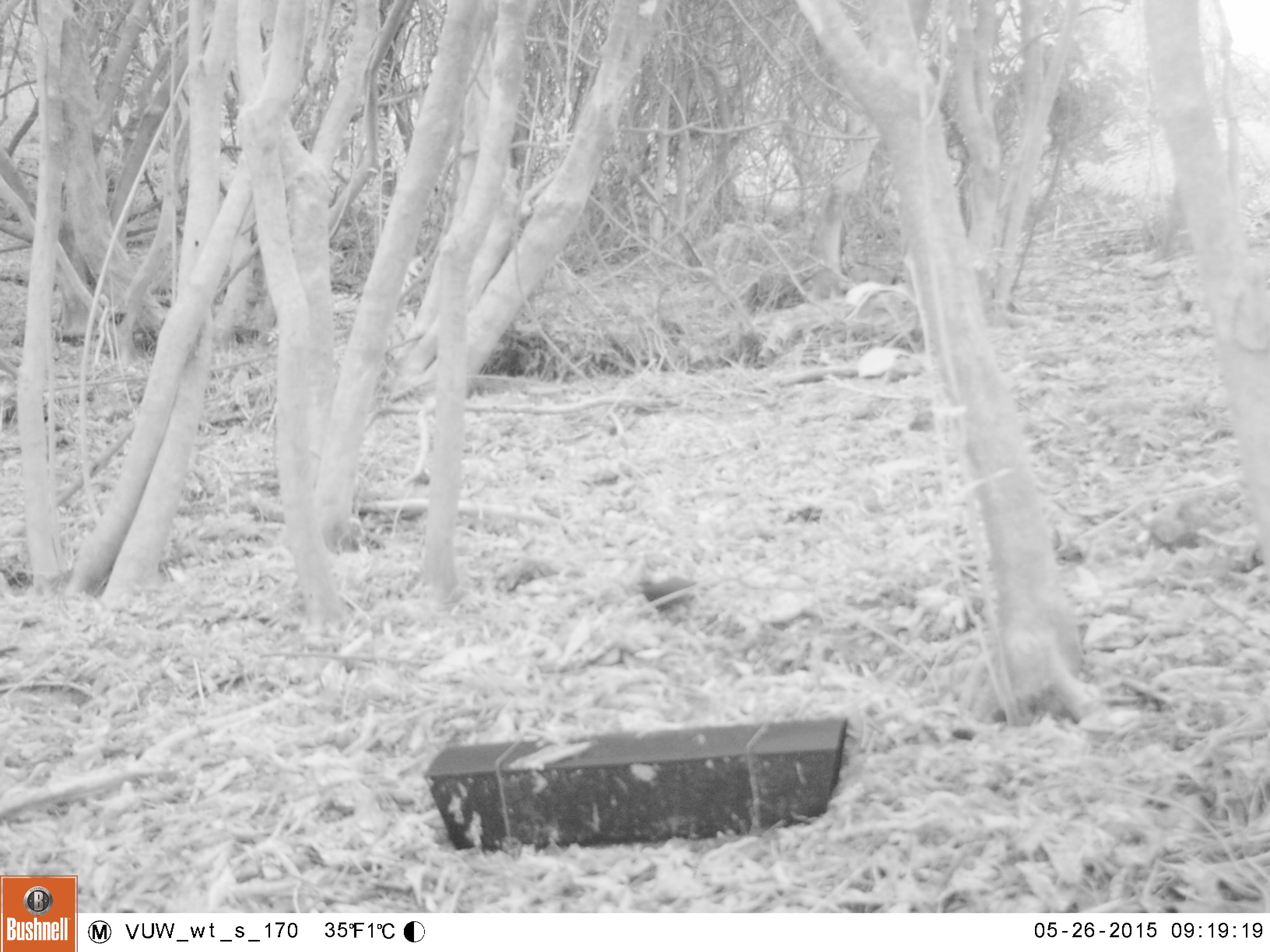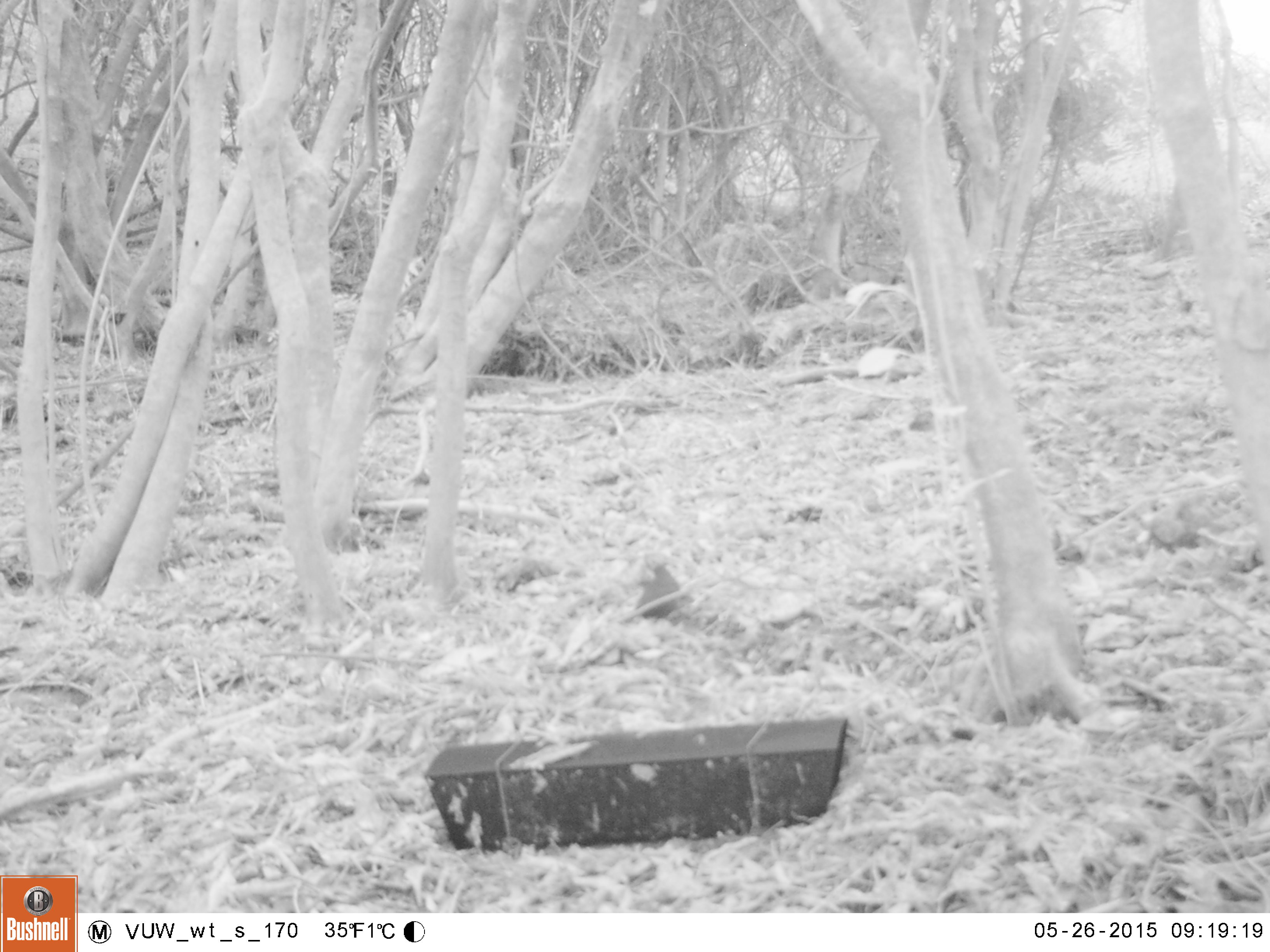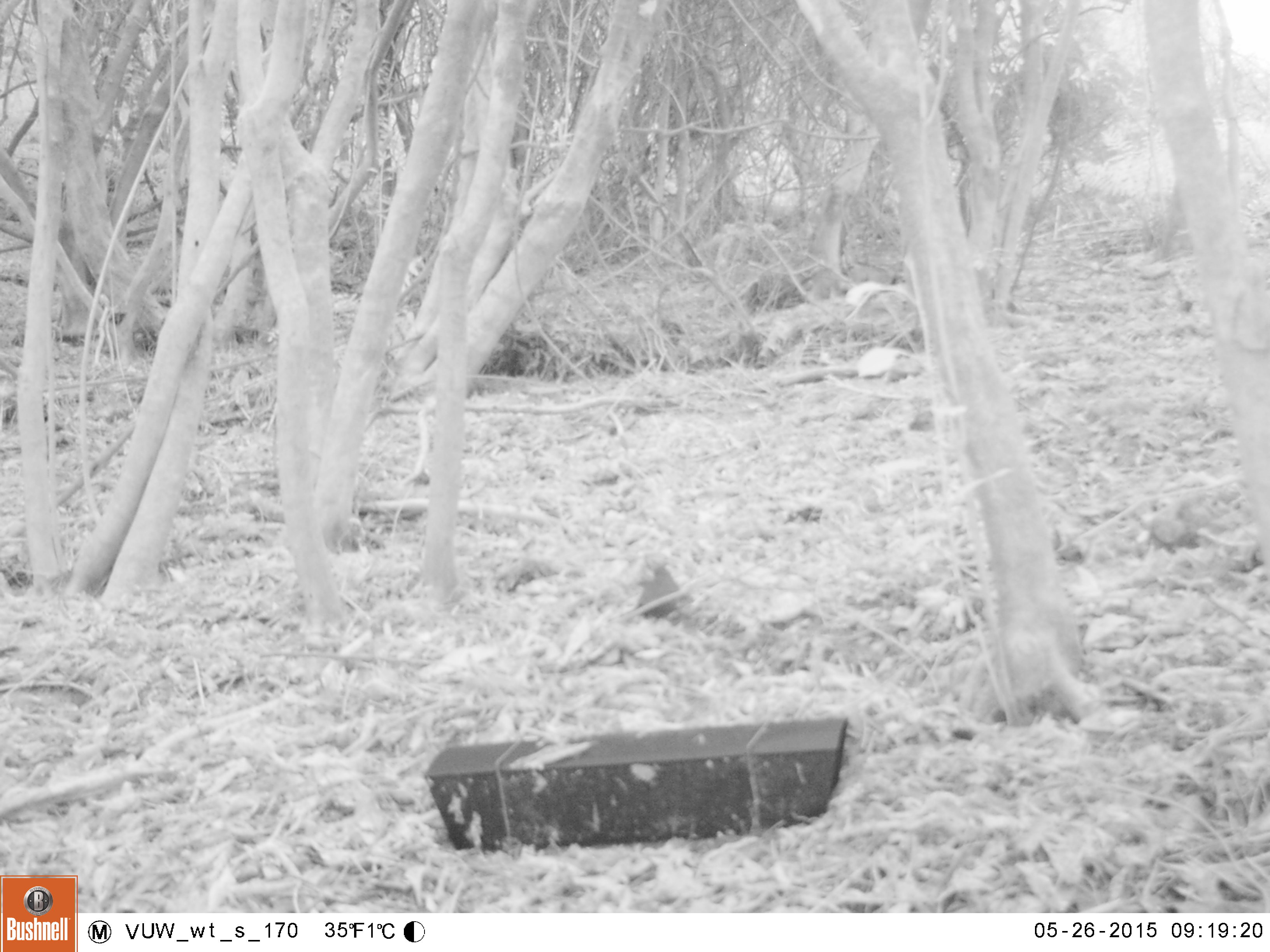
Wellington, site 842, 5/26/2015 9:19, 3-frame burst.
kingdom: Animalia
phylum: Chordata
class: Aves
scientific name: Aves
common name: bird